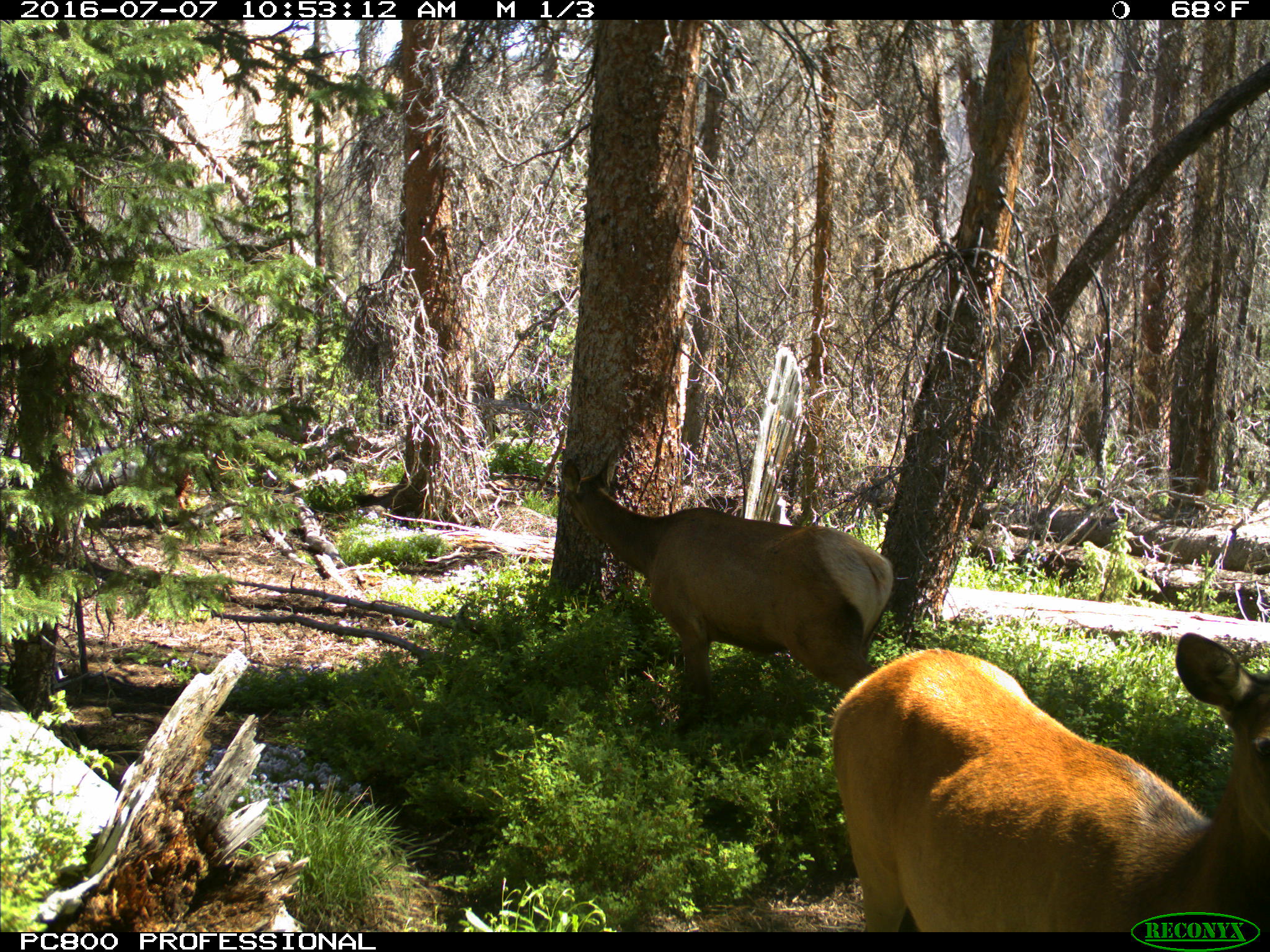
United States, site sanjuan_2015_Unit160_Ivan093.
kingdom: Animalia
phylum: Chordata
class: Mammalia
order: Artiodactyla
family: Cervidae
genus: Cervus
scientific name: Cervus elaphus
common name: red deer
Cervus elaphus (red deer).